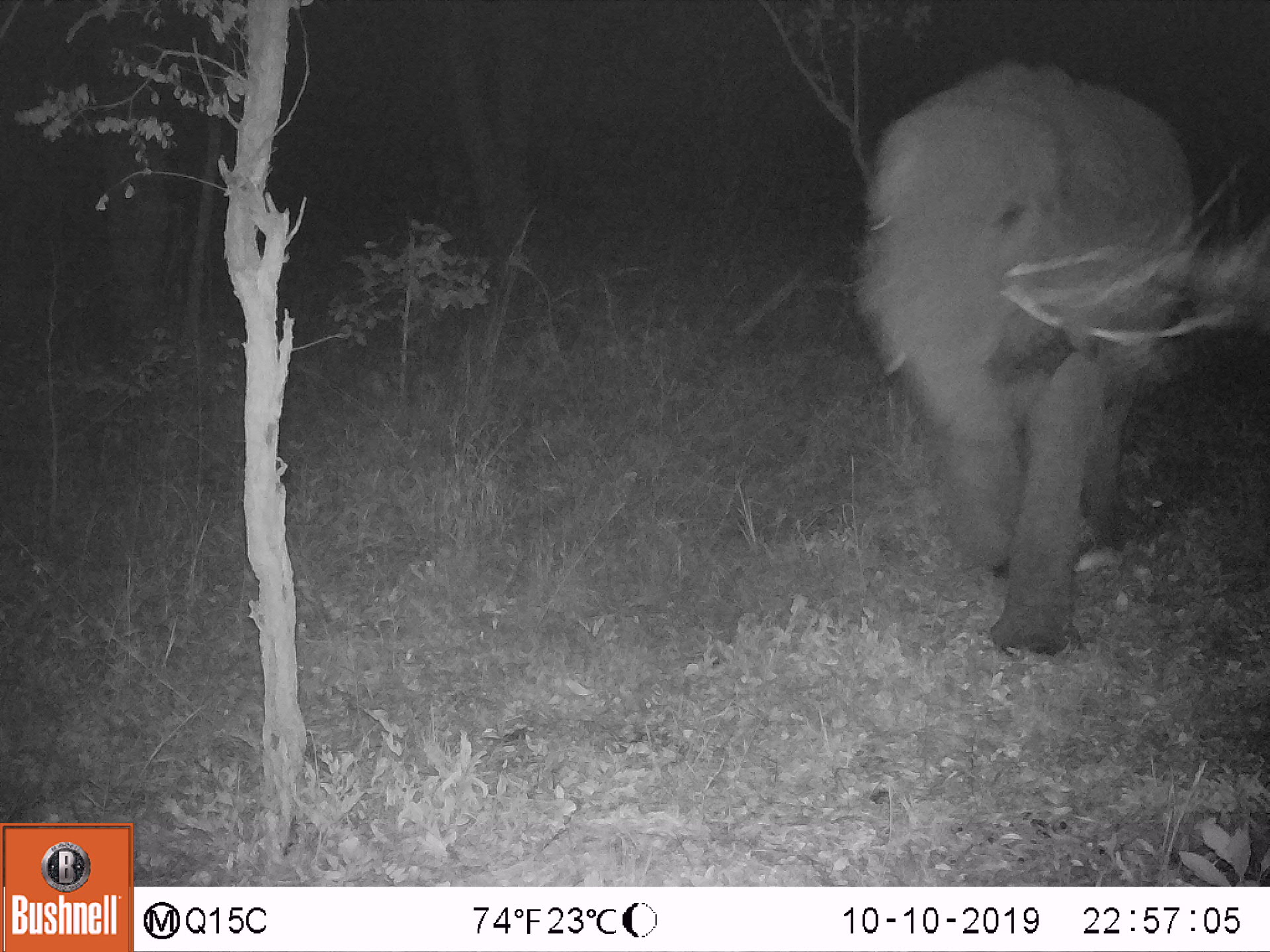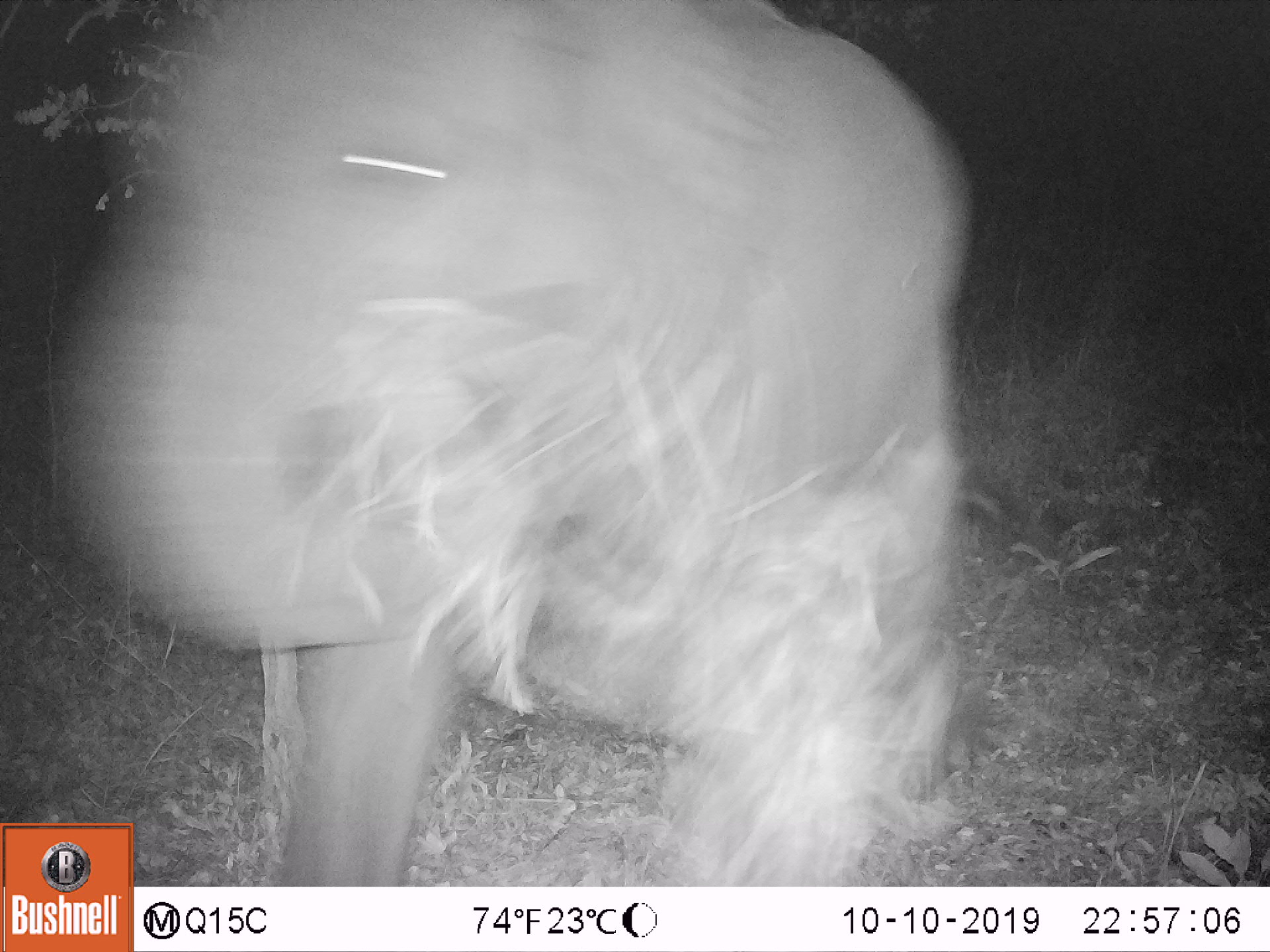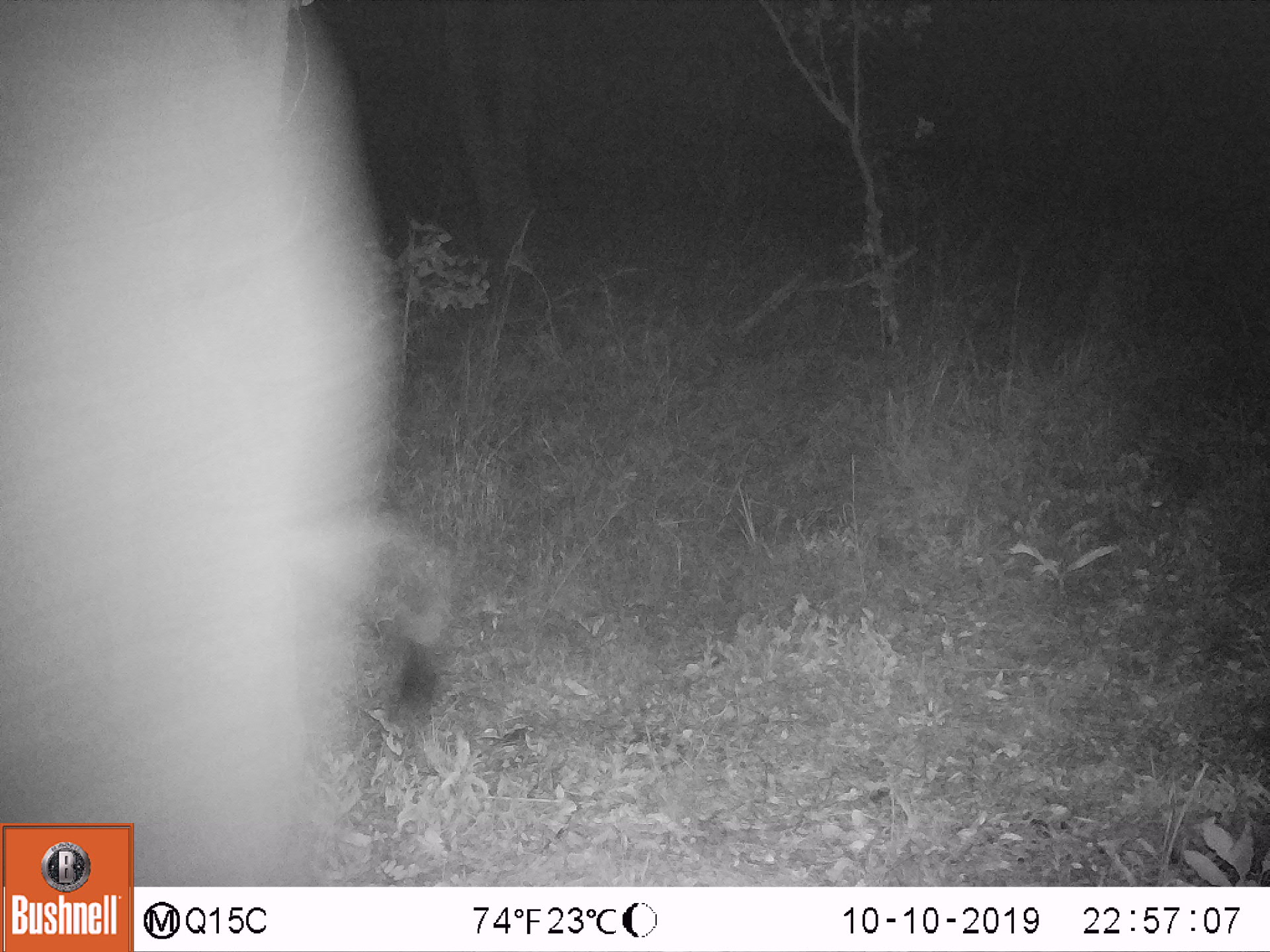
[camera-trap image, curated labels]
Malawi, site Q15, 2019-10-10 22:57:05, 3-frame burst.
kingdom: Animalia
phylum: Chordata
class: Mammalia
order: Proboscidea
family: Elephantidae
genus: Loxodonta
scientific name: Loxodonta africana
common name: african savanna elephant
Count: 1.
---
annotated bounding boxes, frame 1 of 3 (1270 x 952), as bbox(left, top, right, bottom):
african savanna elephant: bbox(839, 48, 1196, 664)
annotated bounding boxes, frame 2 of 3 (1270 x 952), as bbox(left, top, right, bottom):
african savanna elephant: bbox(34, 0, 986, 819)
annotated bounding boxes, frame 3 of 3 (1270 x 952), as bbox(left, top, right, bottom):
african savanna elephant: bbox(6, 4, 436, 819)